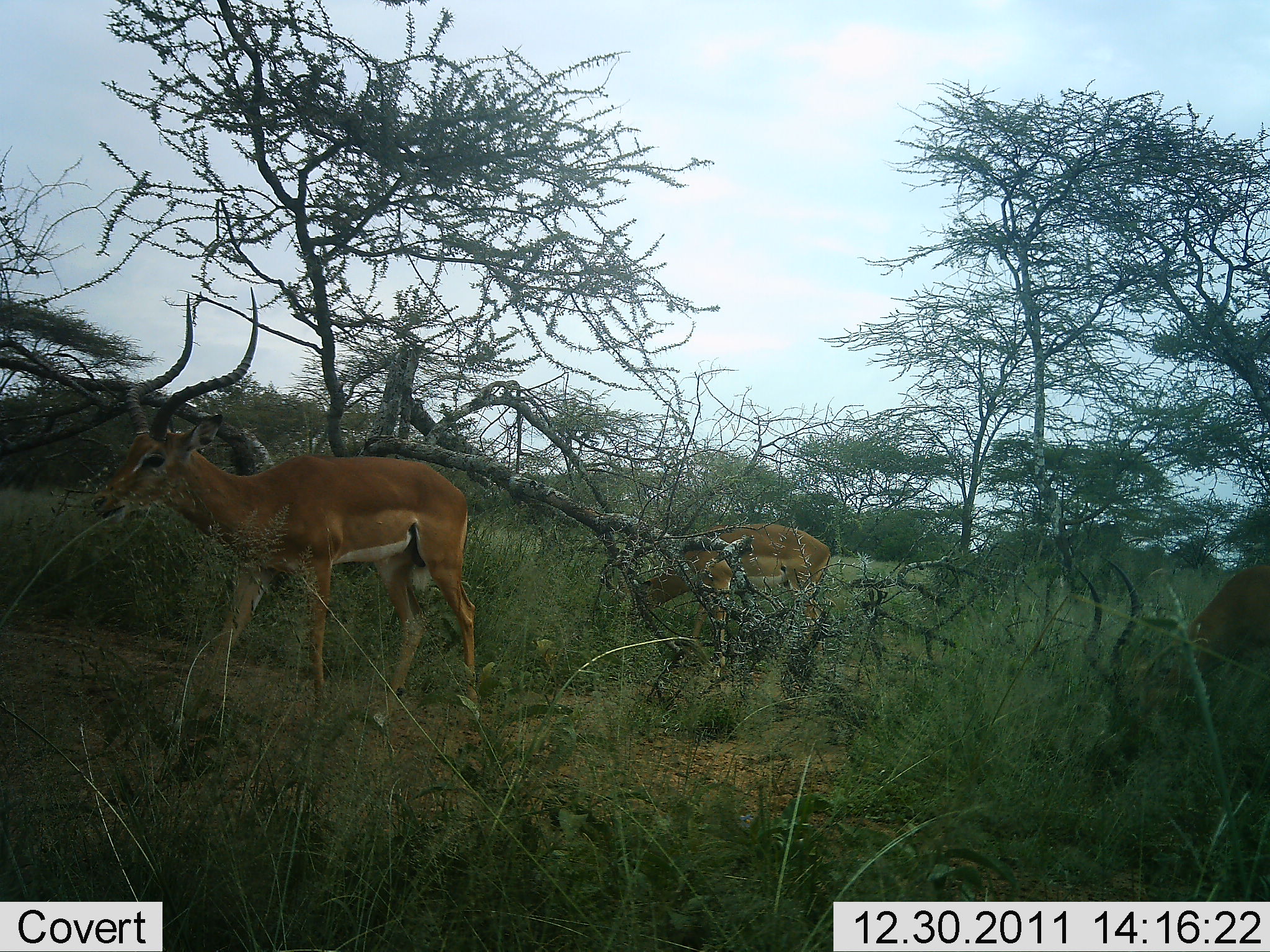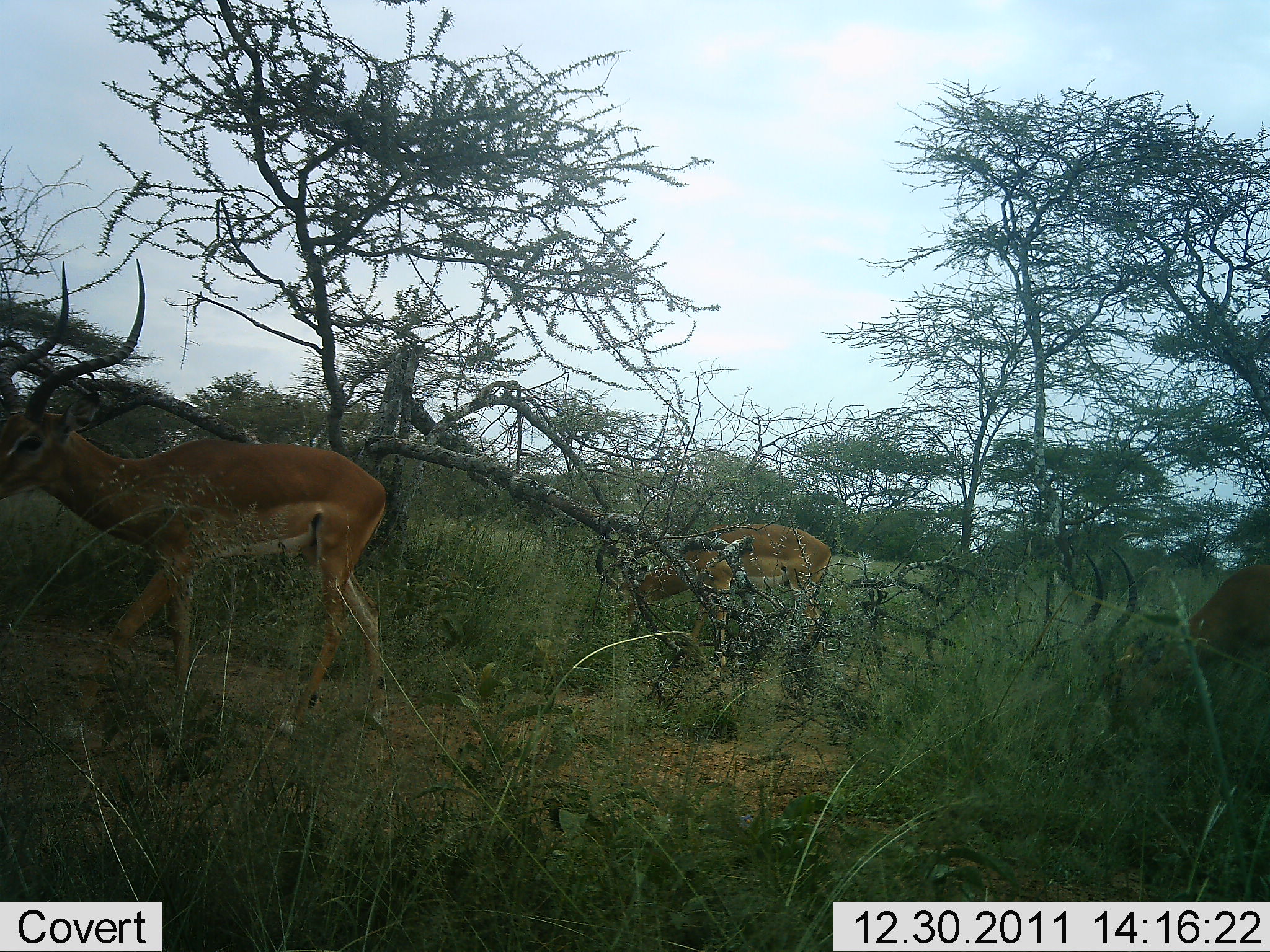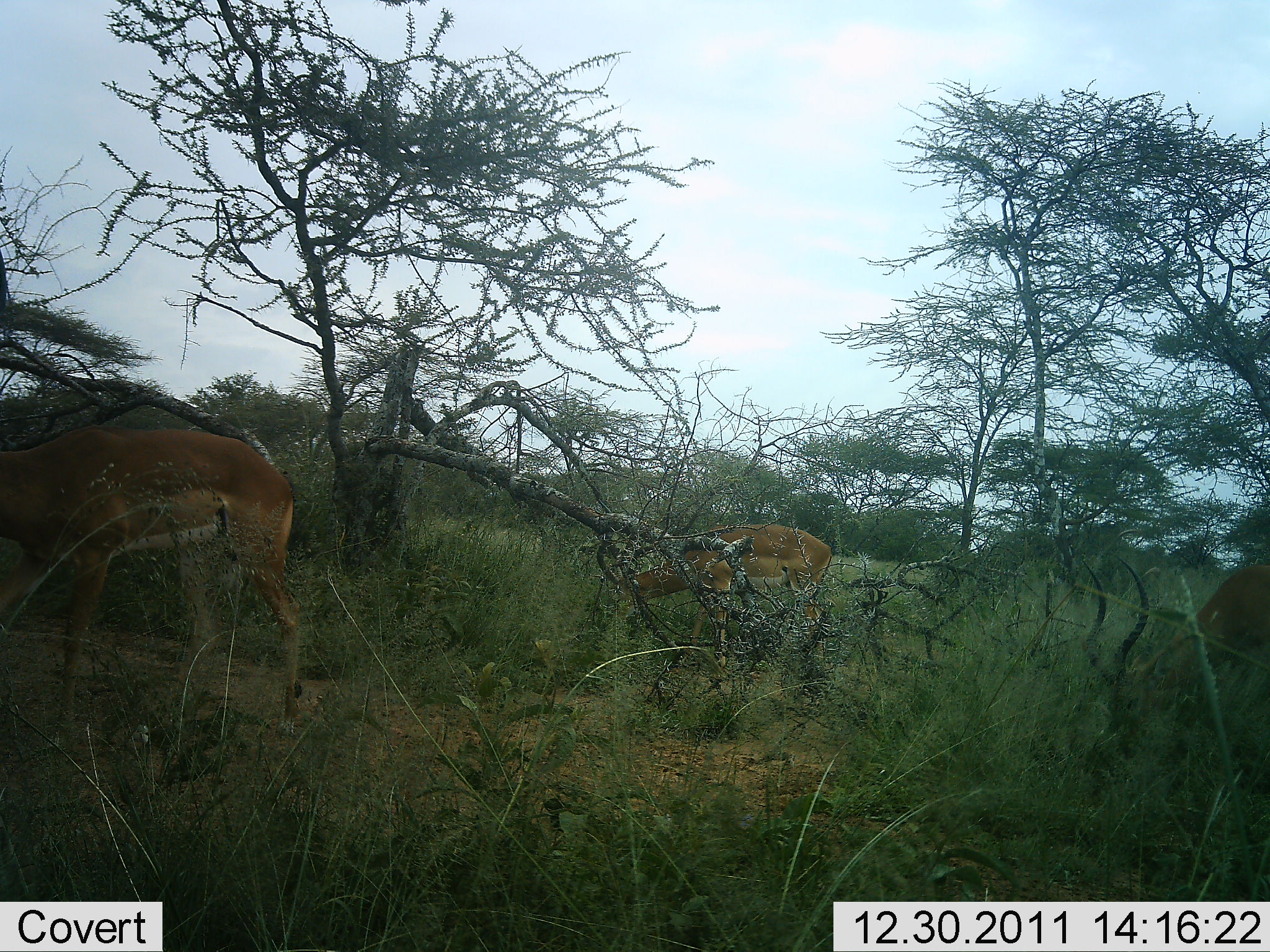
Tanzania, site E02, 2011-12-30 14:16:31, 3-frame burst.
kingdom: Animalia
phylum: Chordata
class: Mammalia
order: Artiodactyla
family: Bovidae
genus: Aepyceros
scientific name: Aepyceros melampus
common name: impala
Impala (Aepyceros melampus), count 3. Behavior (volunteer vote fractions): standing 42%, resting 0%, moving 75%, interacting 0%. Young present (vote fraction): 0%. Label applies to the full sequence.